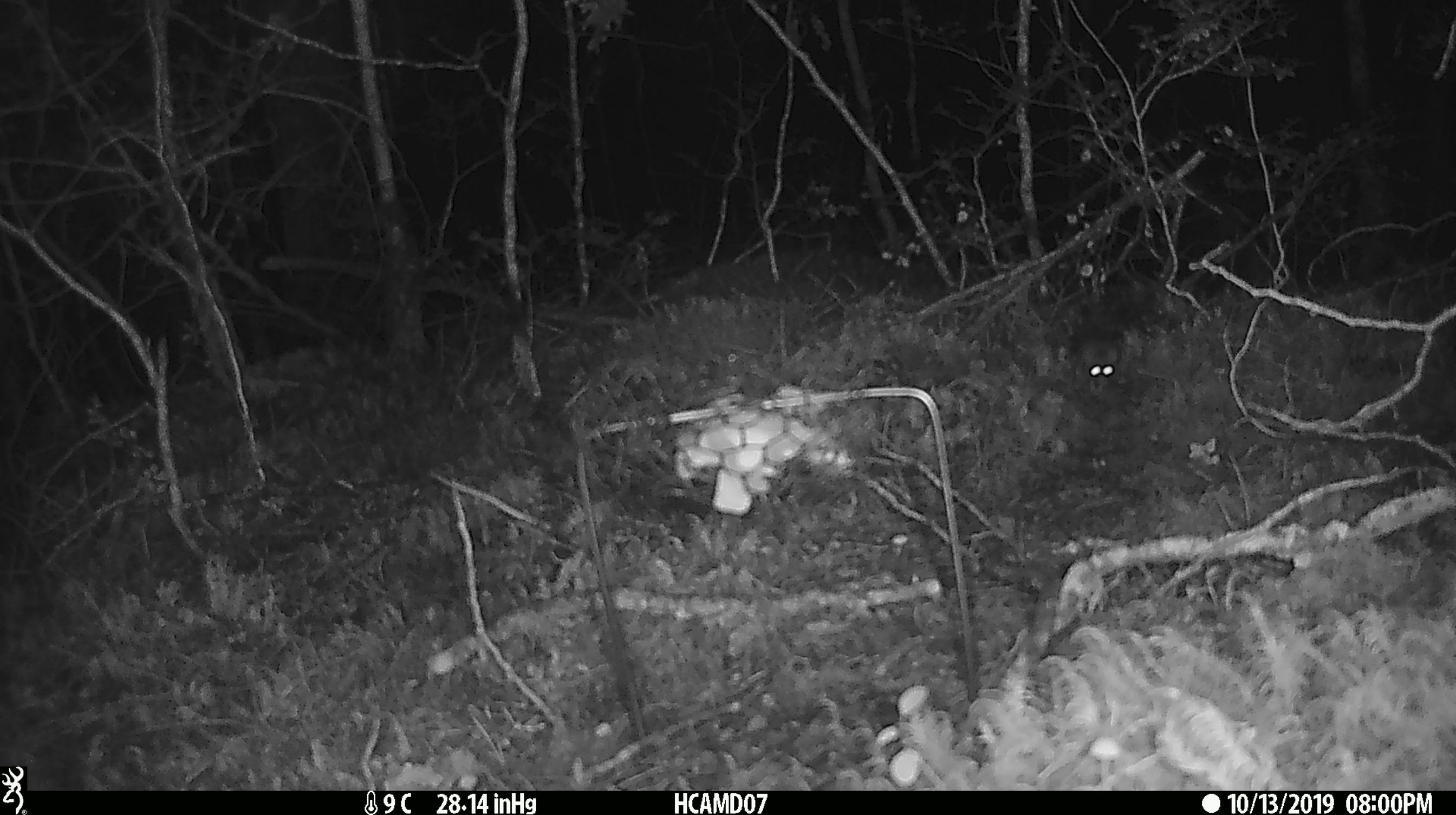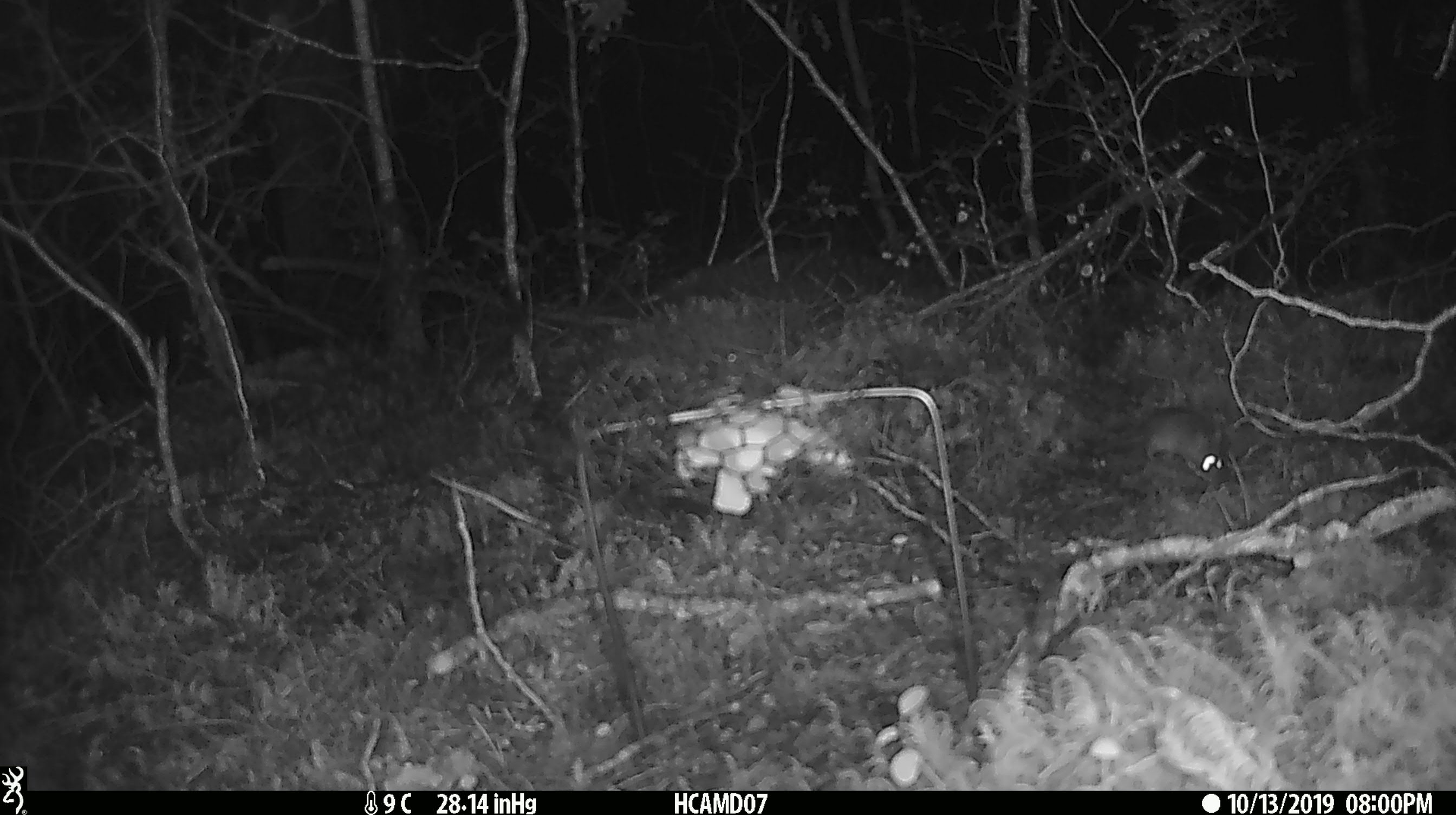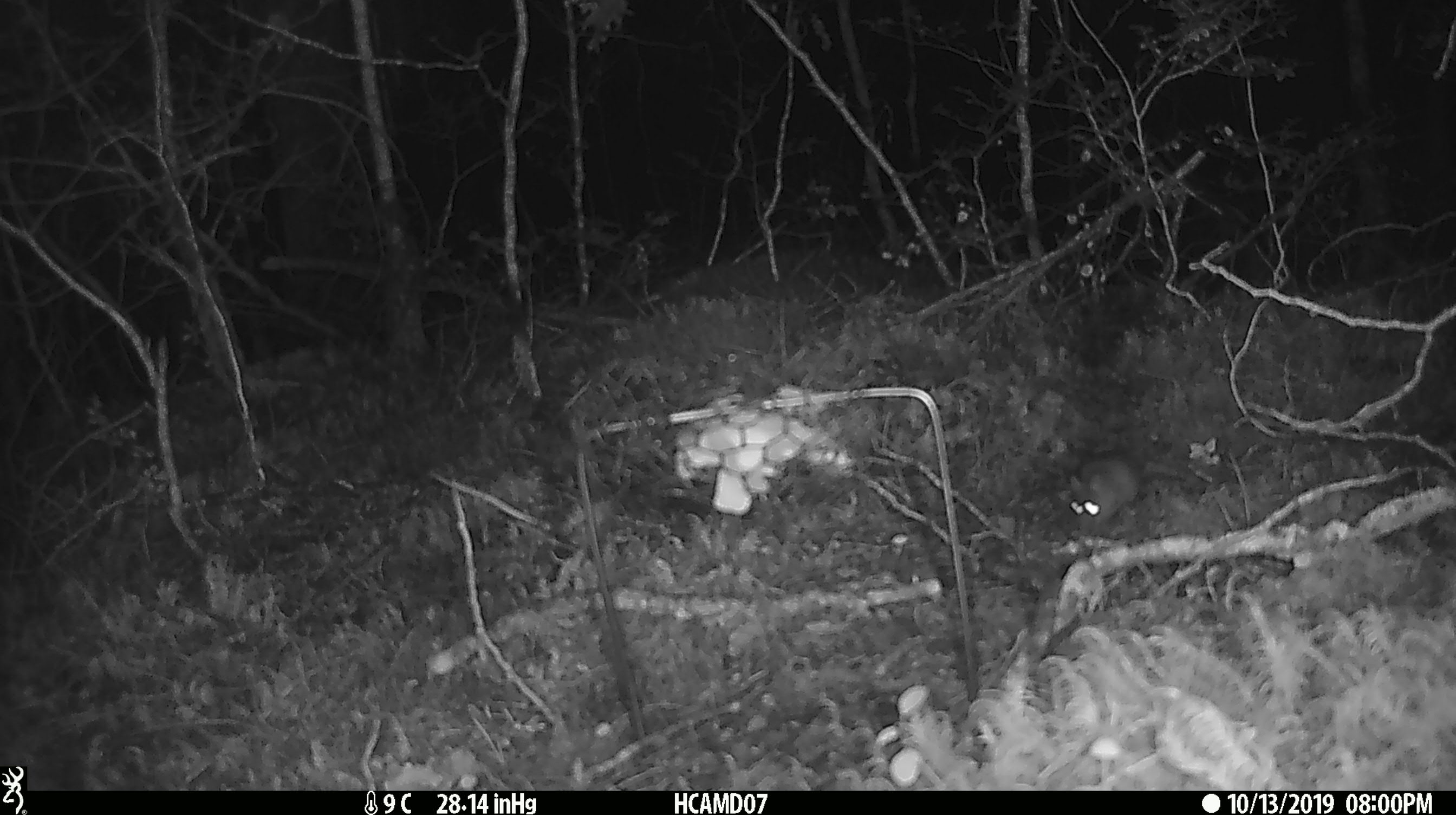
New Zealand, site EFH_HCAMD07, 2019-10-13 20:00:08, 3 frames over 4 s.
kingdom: Animalia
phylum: Chordata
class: Mammalia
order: Rodentia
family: Muridae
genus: Mus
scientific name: Mus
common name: mouse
Mouse (Mus).